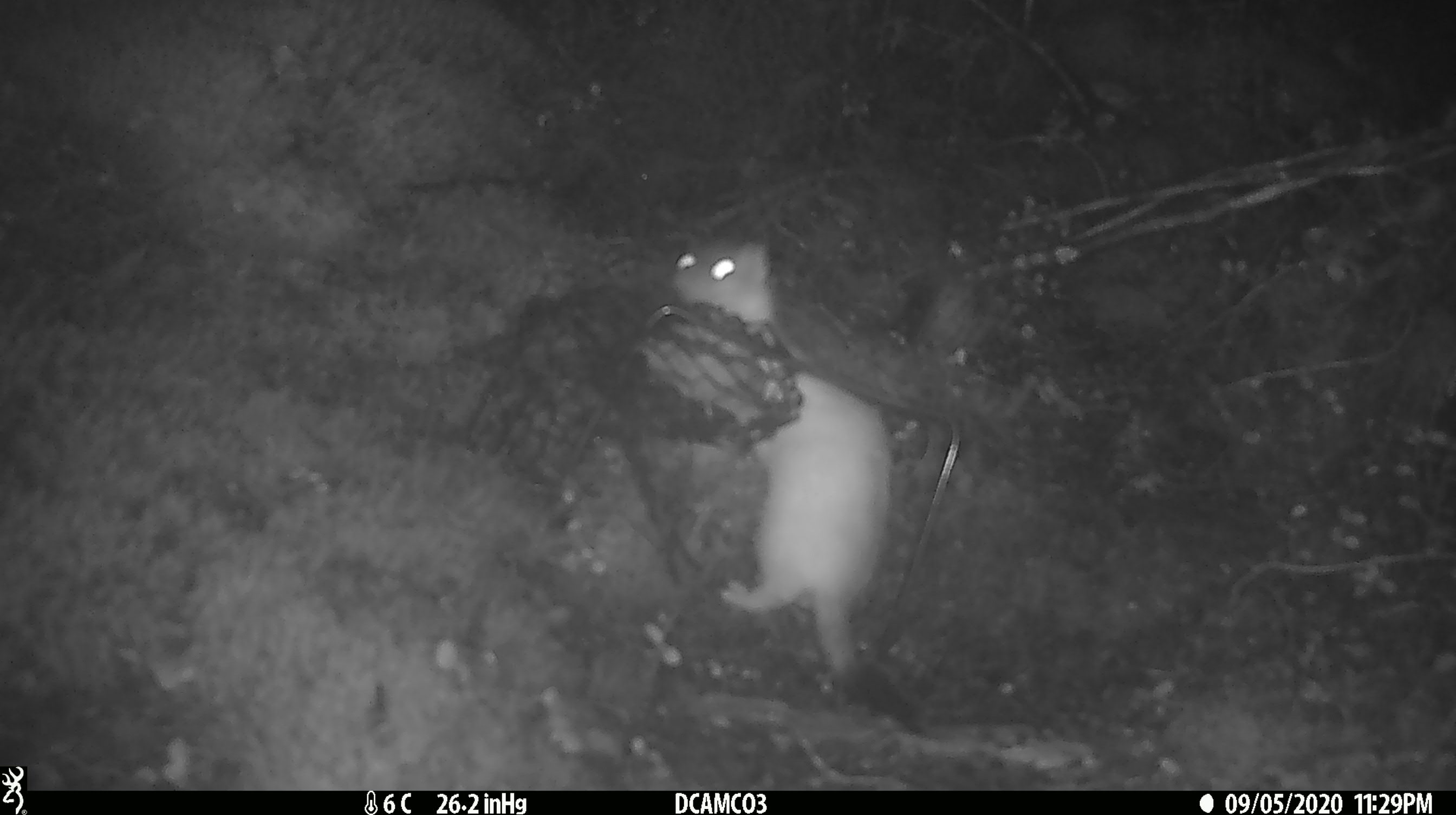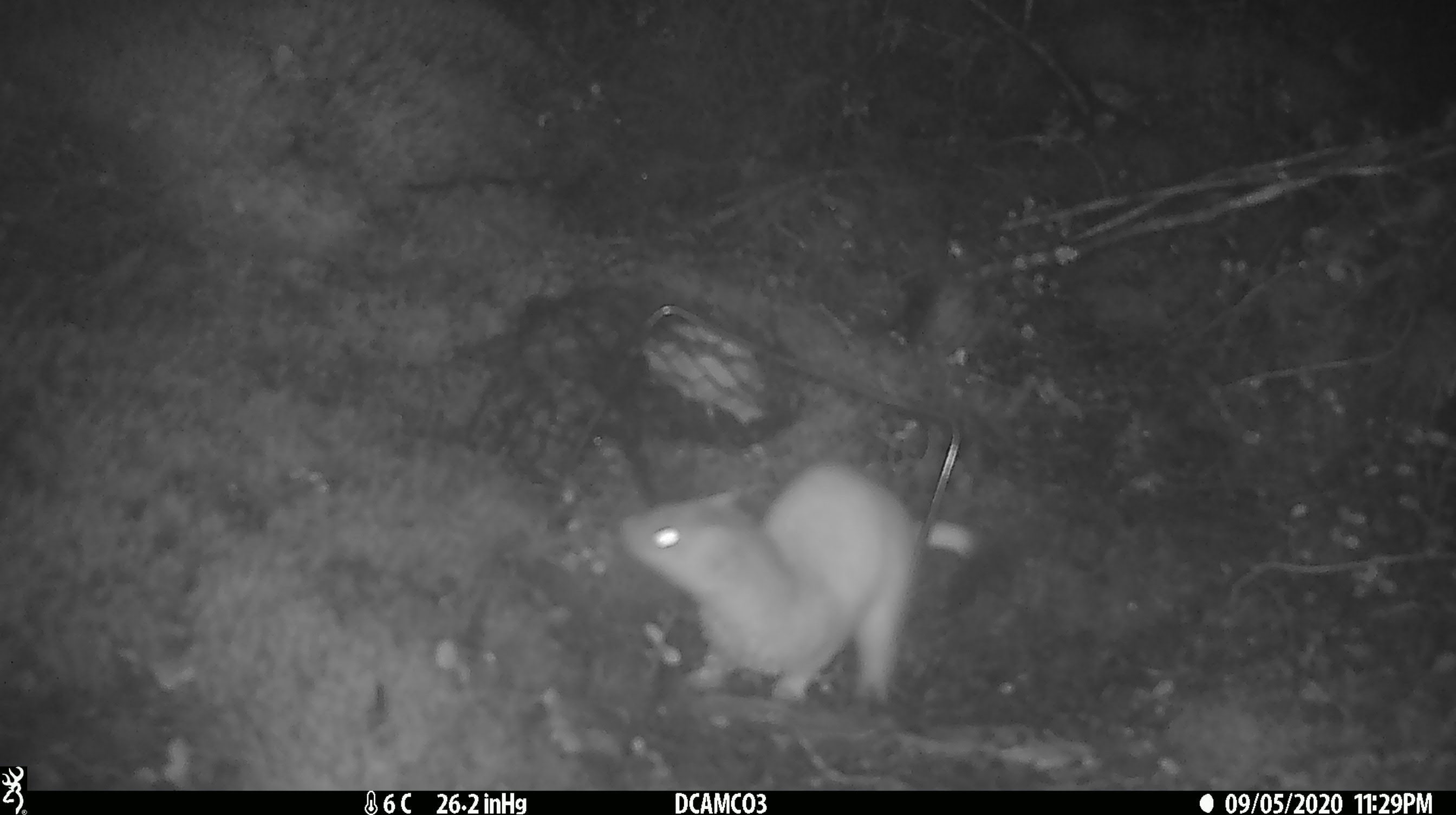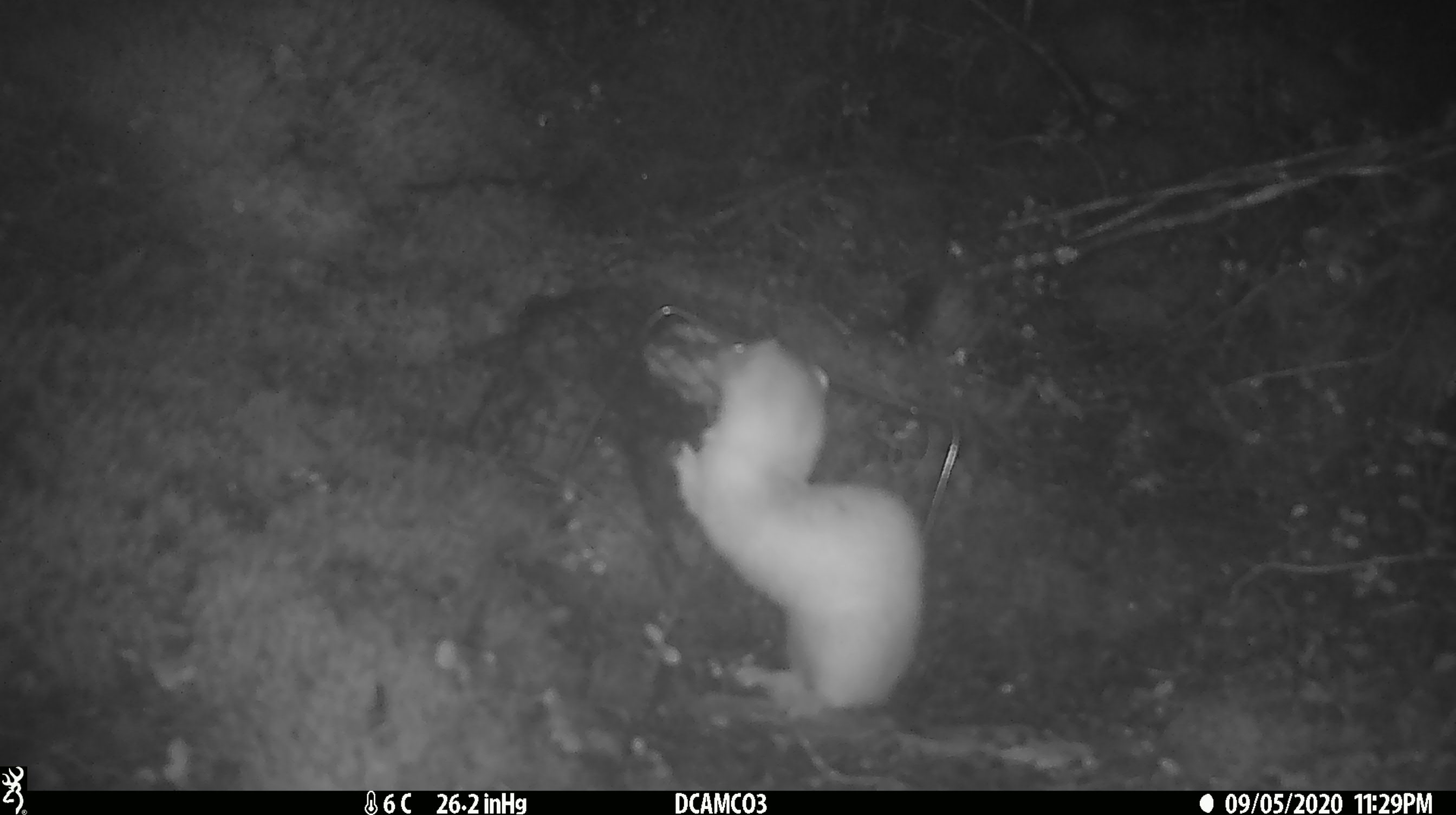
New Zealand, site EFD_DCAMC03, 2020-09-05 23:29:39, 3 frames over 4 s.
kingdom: Animalia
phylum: Chordata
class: Mammalia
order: Carnivora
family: Mustelidae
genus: Mustela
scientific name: Mustela erminea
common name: stoat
Stoat (Mustela erminea).